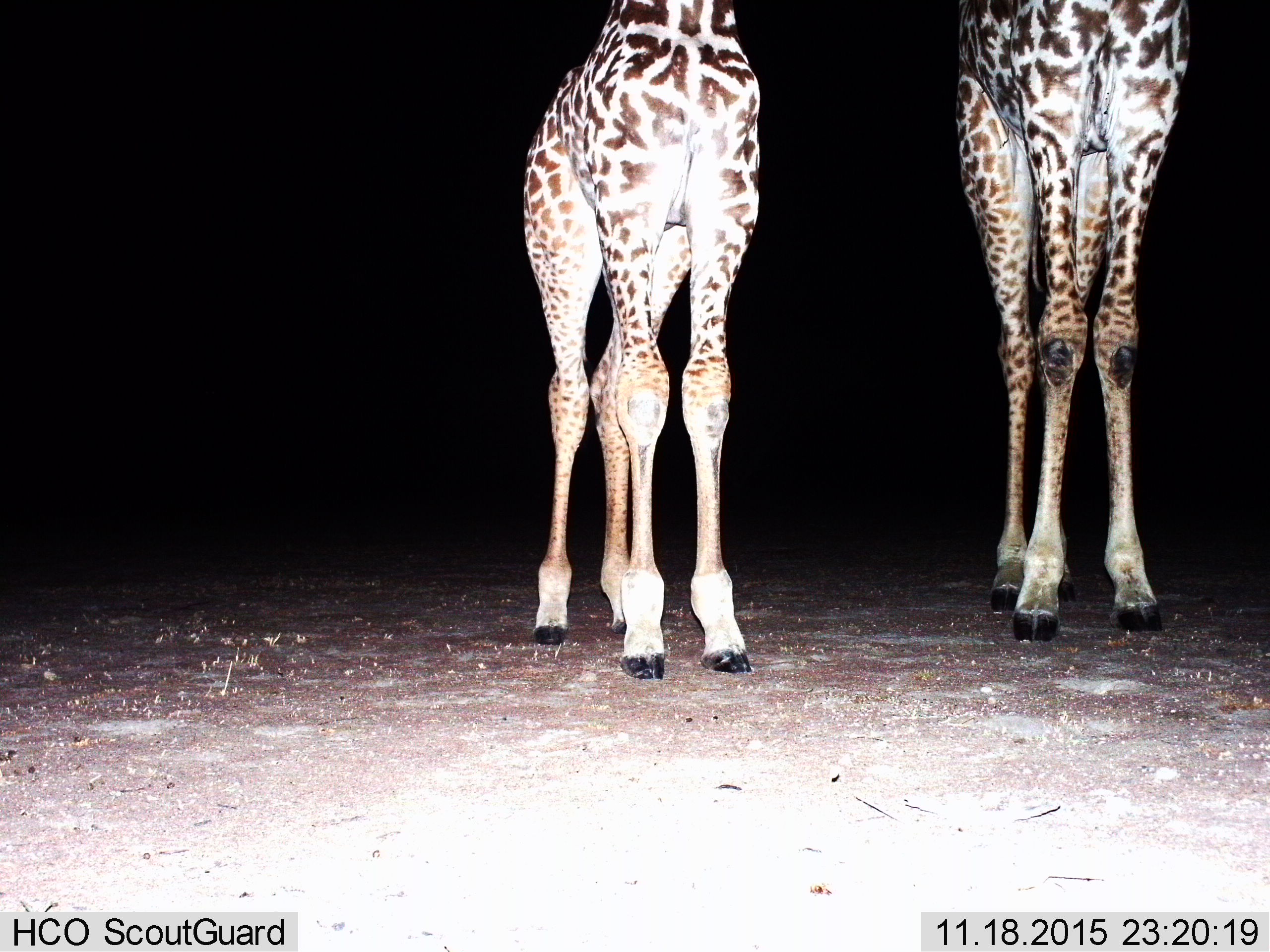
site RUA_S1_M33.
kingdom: Animalia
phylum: Chordata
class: Mammalia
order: Artiodactyla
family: Giraffidae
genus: Giraffa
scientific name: Giraffa camelopardalis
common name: giraffe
Giraffe (Giraffa camelopardalis), count 2. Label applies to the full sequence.